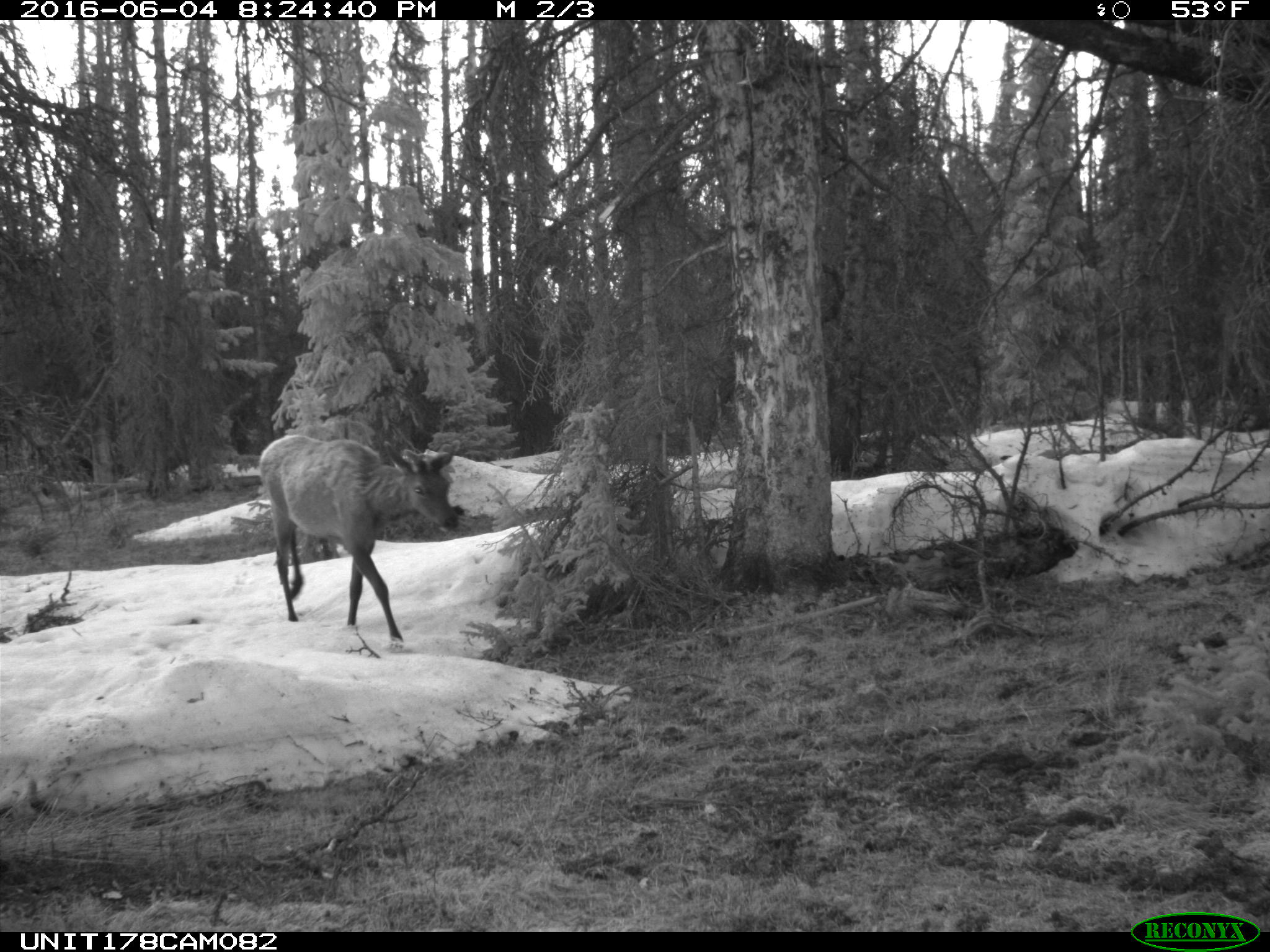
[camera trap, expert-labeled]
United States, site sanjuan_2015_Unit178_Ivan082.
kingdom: Animalia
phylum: Chordata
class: Mammalia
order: Artiodactyla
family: Cervidae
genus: Cervus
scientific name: Cervus elaphus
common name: red deer